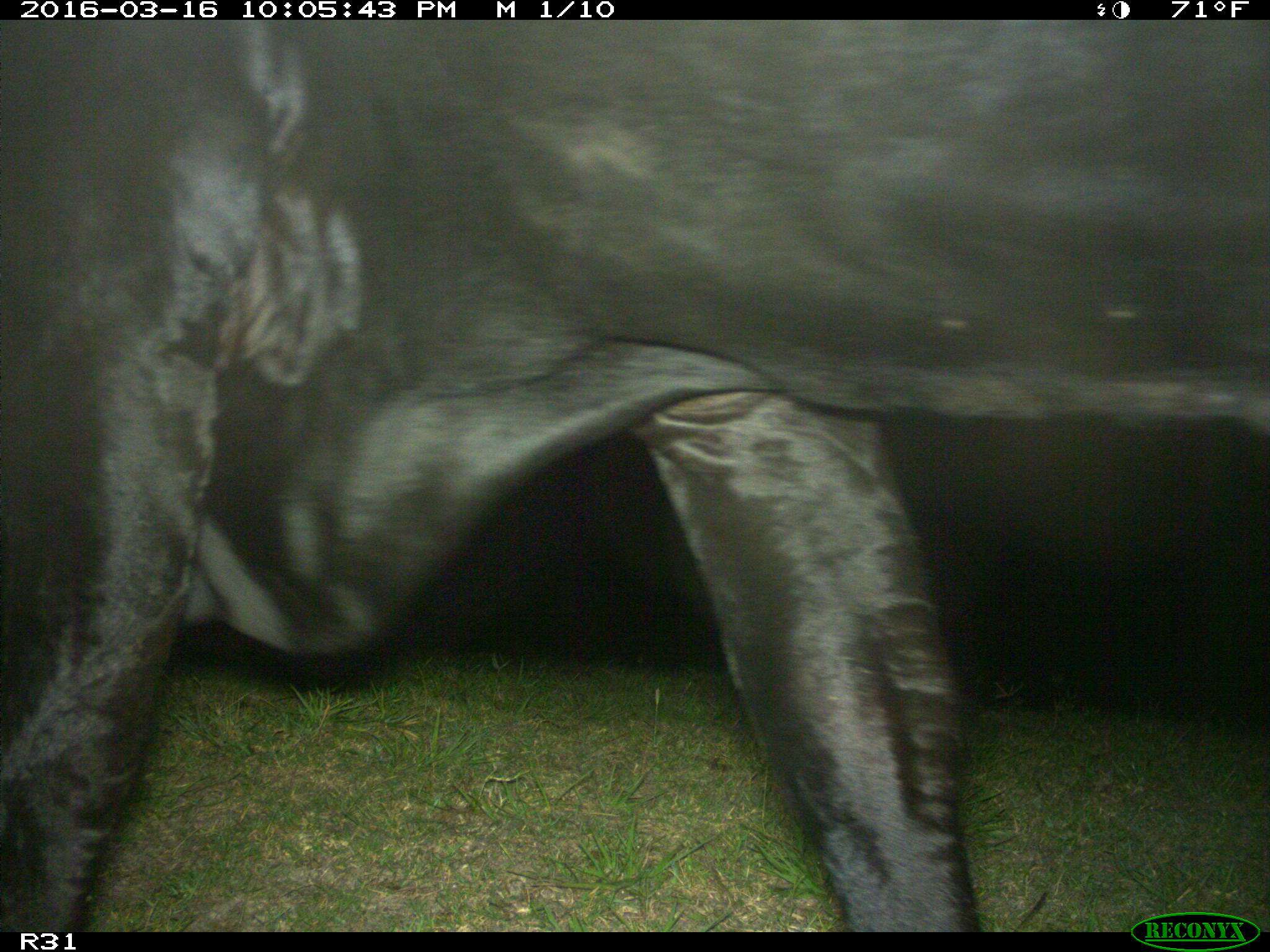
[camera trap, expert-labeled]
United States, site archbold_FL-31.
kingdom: Animalia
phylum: Chordata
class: Mammalia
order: Artiodactyla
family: Bovidae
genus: Bos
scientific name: Bos taurus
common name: domestic cow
Bos taurus (domestic cow).